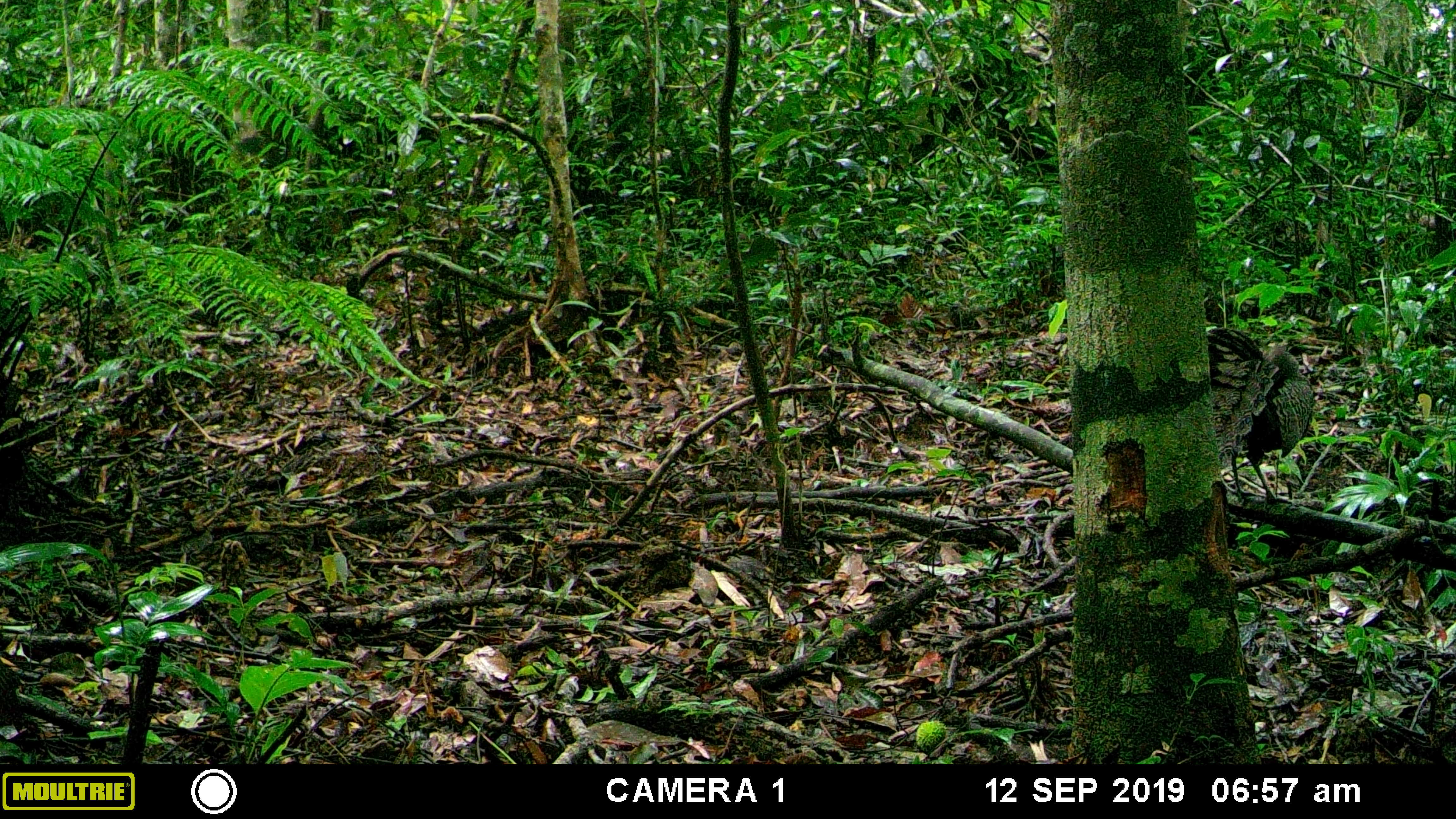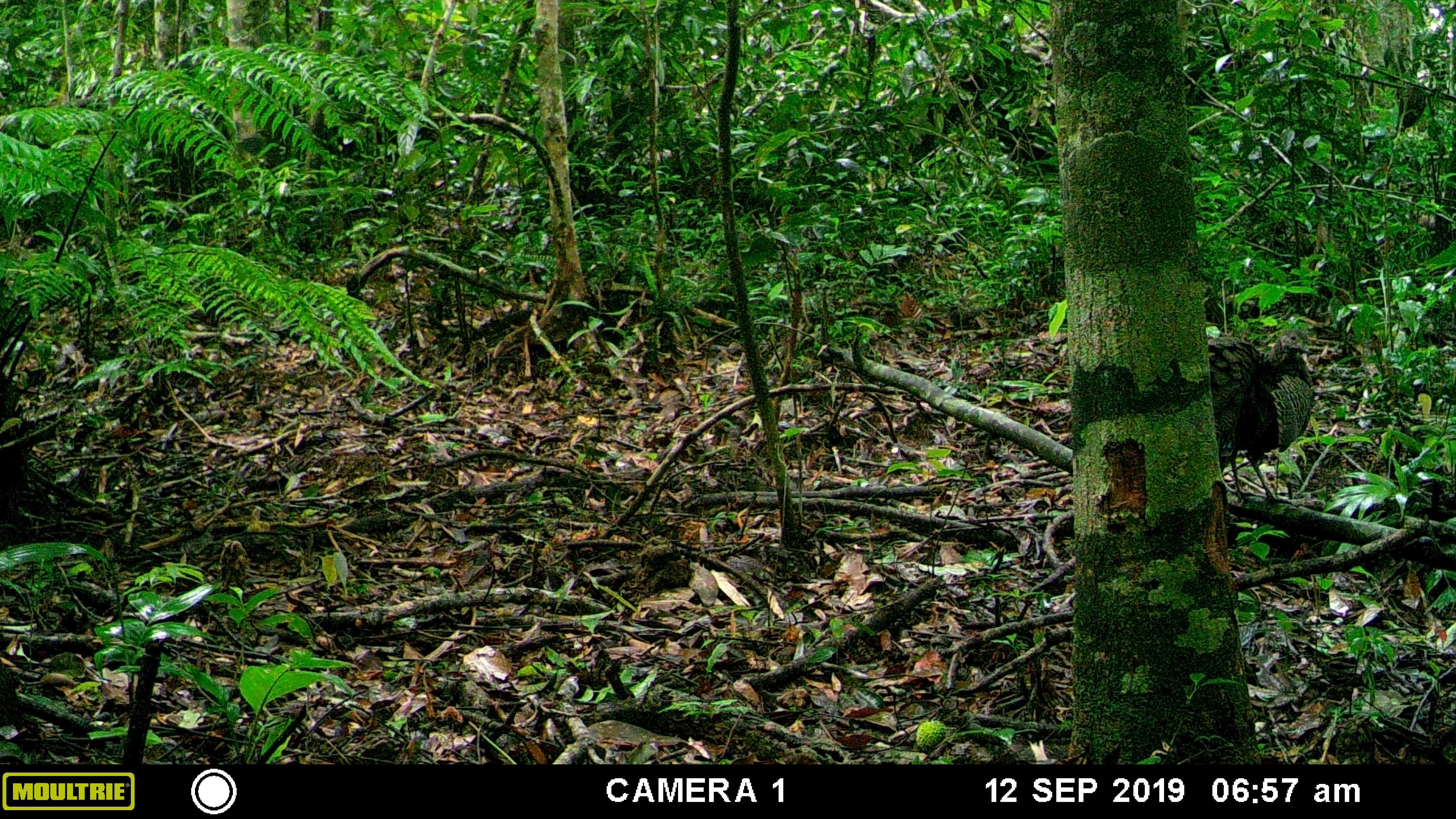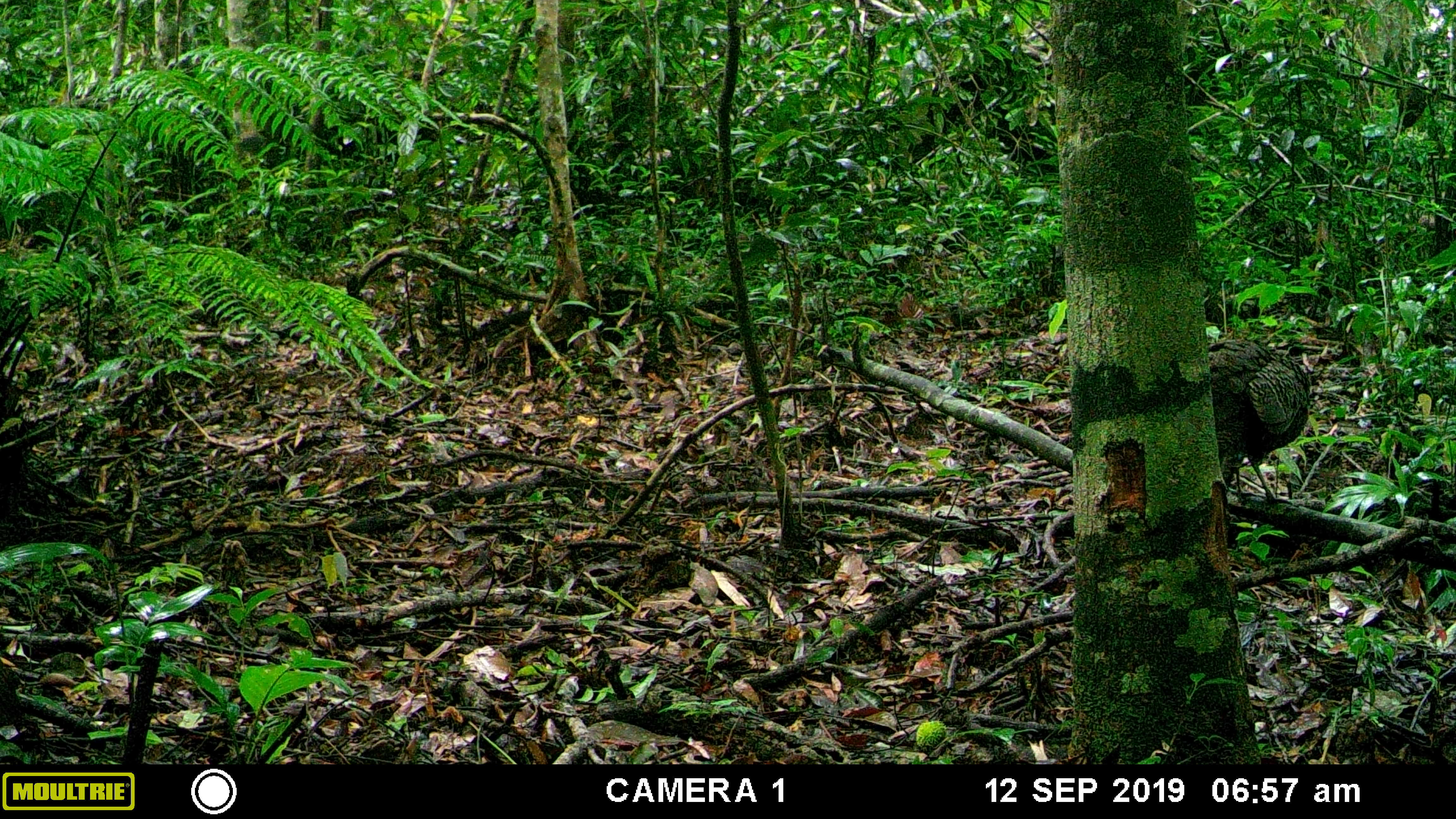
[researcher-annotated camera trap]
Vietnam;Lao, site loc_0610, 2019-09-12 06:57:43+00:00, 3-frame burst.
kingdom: Animalia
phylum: Chordata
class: Aves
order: Galliformes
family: Phasianidae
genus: Polyplectron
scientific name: Polyplectron bicalcaratum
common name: gray peacock-pheasant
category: grey peacock pheasant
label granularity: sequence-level